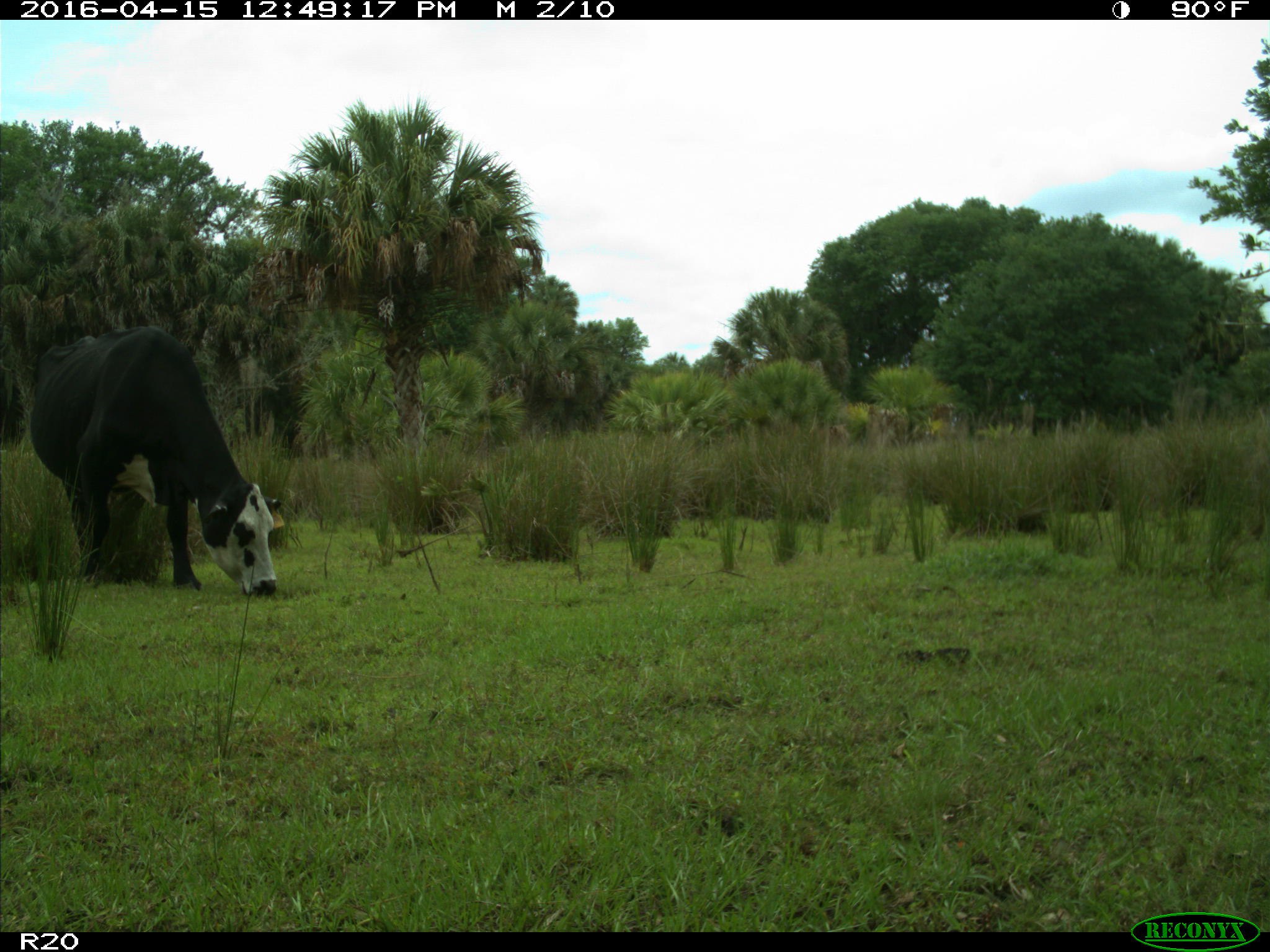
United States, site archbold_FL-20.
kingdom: Animalia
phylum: Chordata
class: Mammalia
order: Artiodactyla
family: Bovidae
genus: Bos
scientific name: Bos taurus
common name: domestic cow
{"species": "Bos taurus (domestic cow)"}